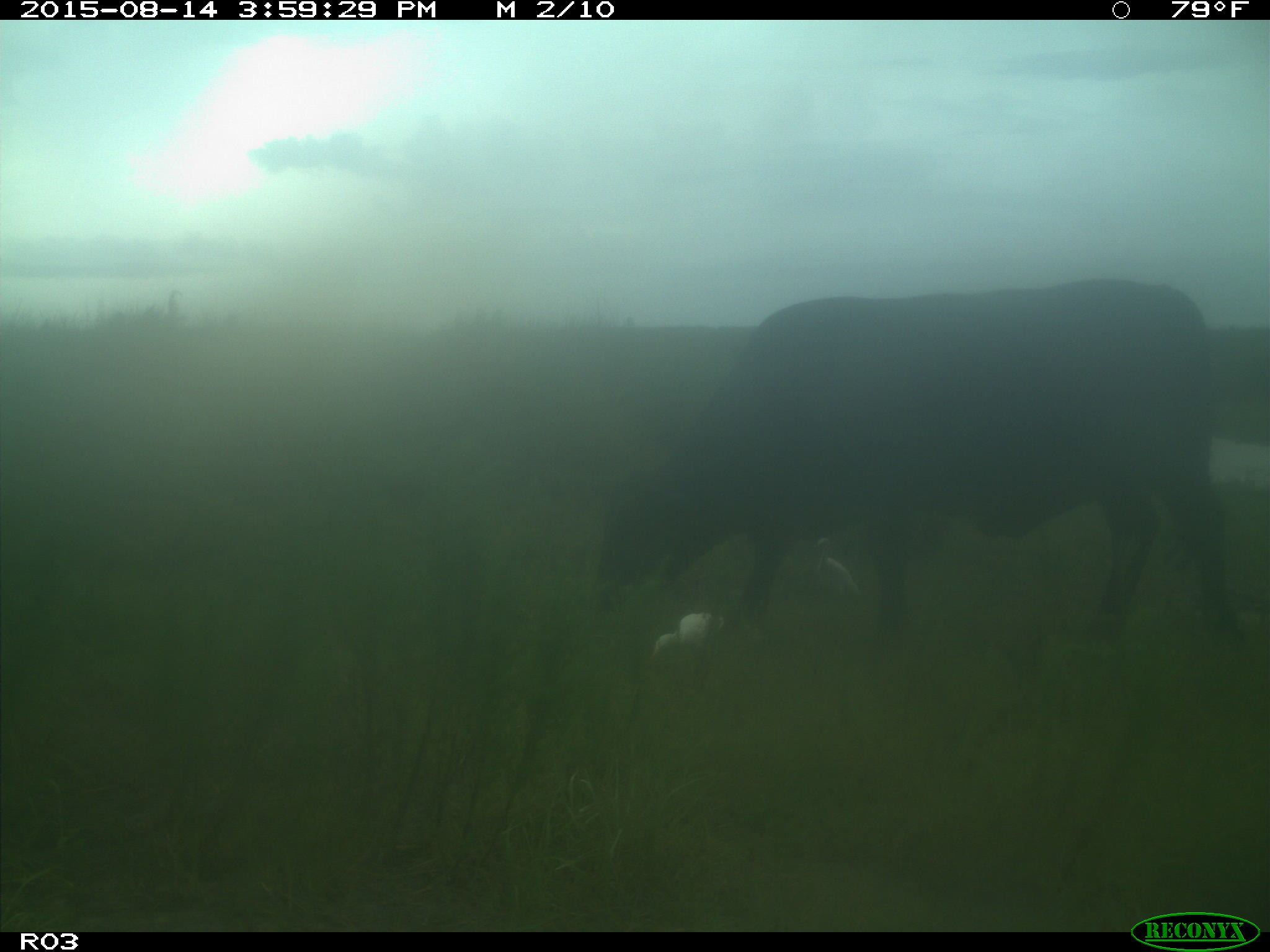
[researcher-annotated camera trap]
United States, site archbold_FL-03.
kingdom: Animalia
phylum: Chordata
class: Mammalia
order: Artiodactyla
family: Bovidae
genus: Bos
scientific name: Bos taurus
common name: domestic cow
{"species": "Bos taurus (domestic cow)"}